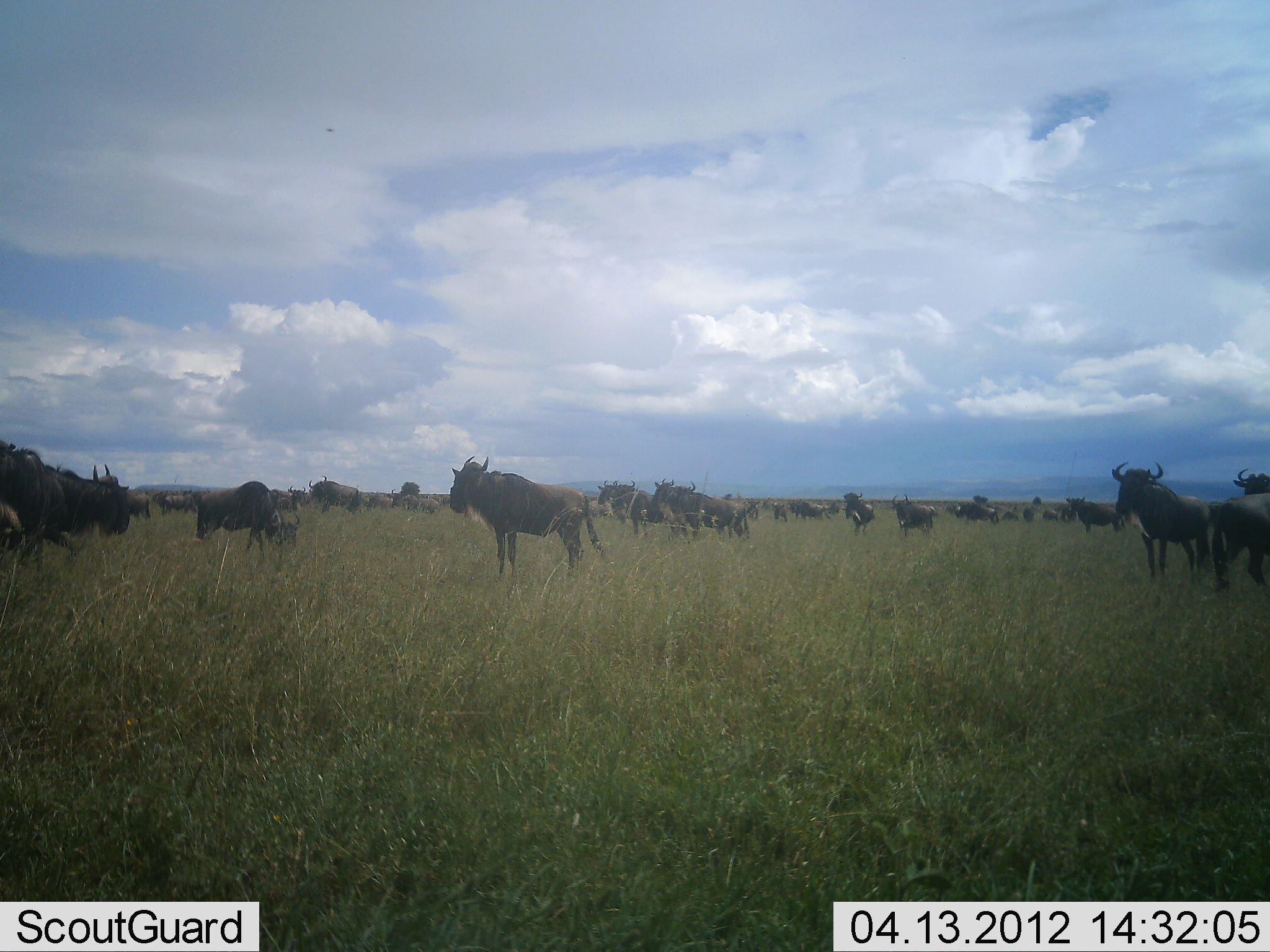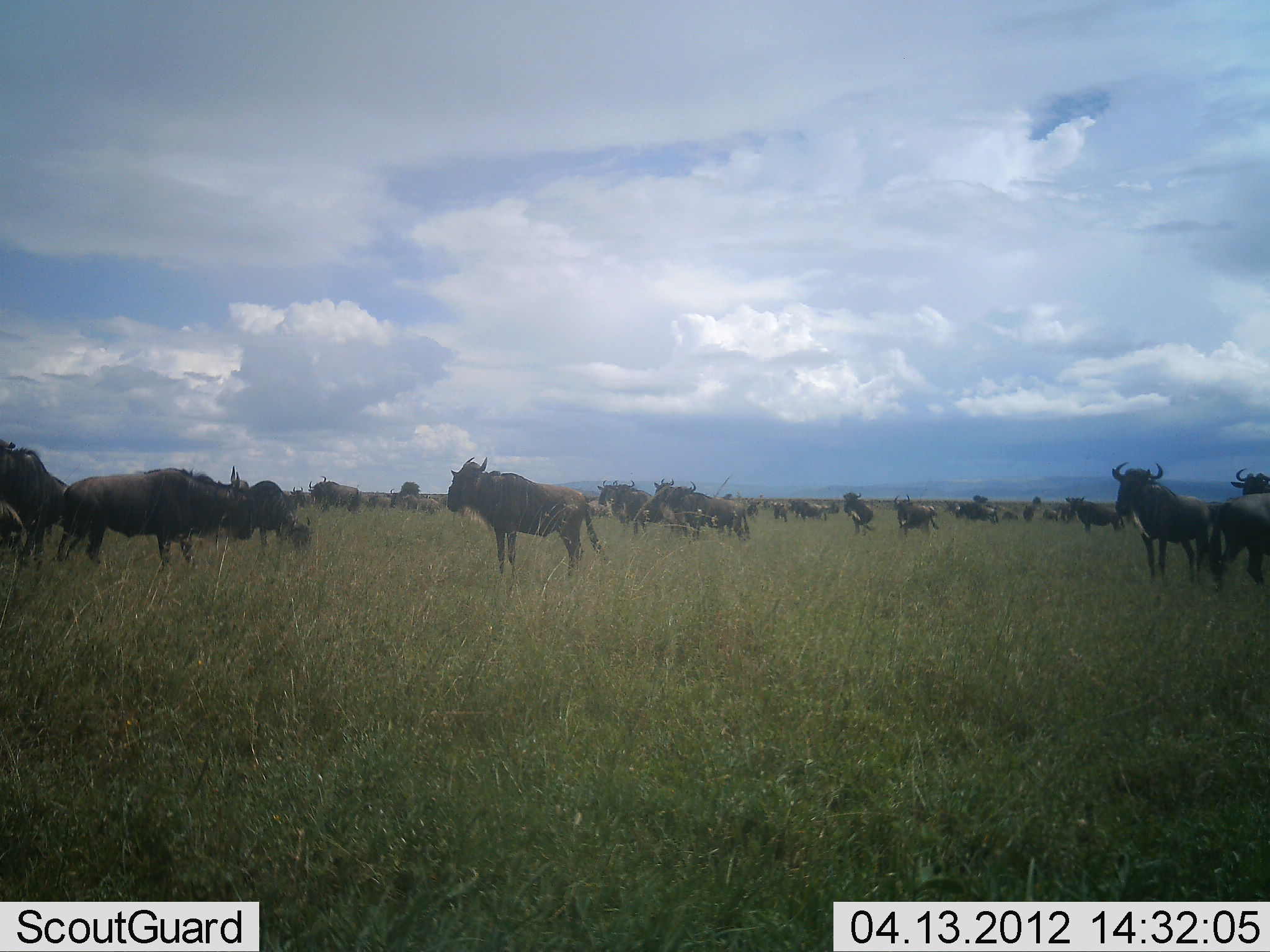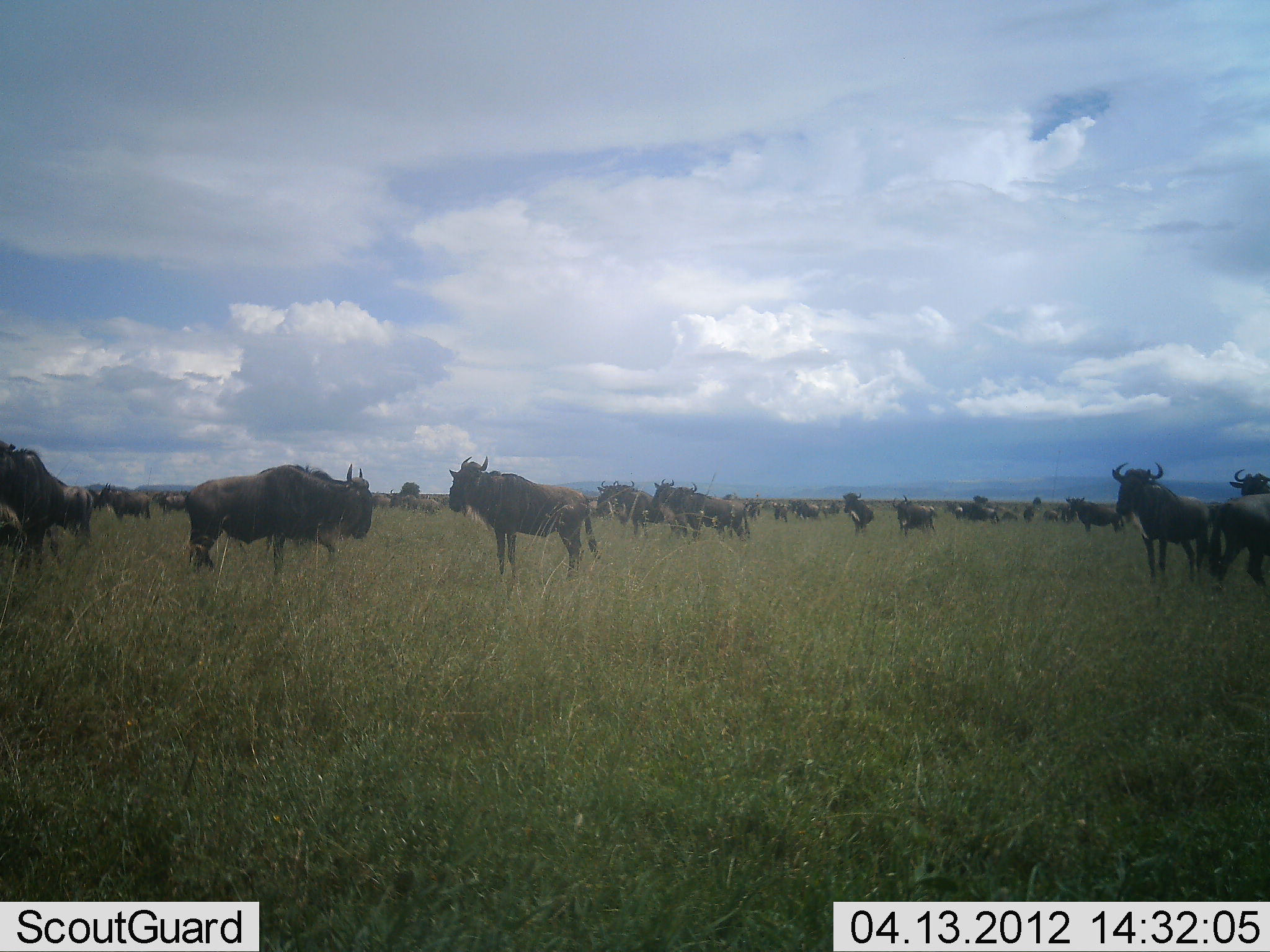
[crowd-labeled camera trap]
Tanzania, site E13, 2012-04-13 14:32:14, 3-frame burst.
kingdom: Animalia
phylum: Chordata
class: Mammalia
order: Artiodactyla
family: Bovidae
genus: Connochaetes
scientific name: Connochaetes taurinus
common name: blue wildebeest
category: wildebeest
Wildebeest (blue wildebeest) (Connochaetes taurinus), count 11-50. Behavior (volunteer vote fractions): standing 88%, resting 8%, moving 81%, interacting 8%. Young present (vote fraction): 4%. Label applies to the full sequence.